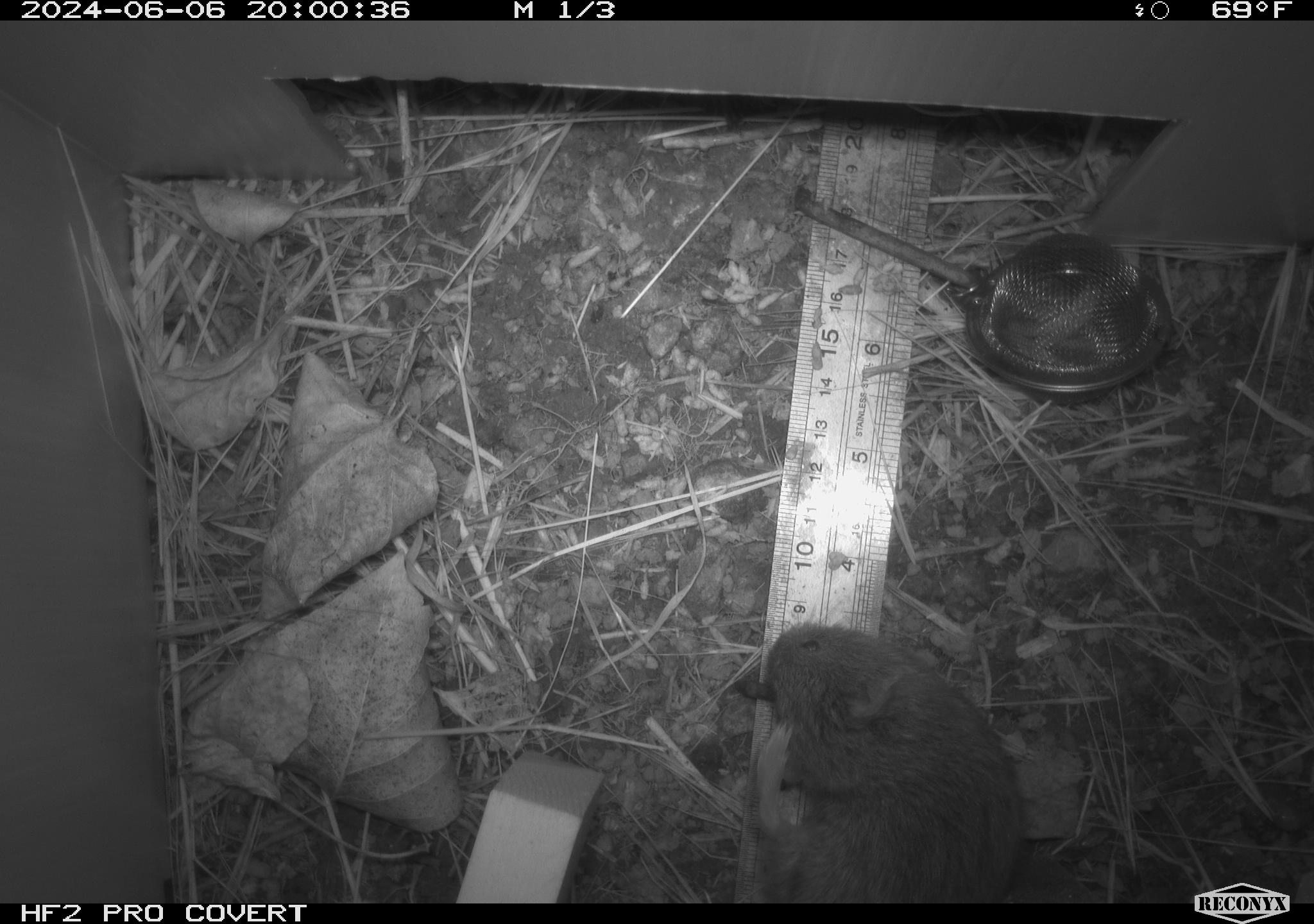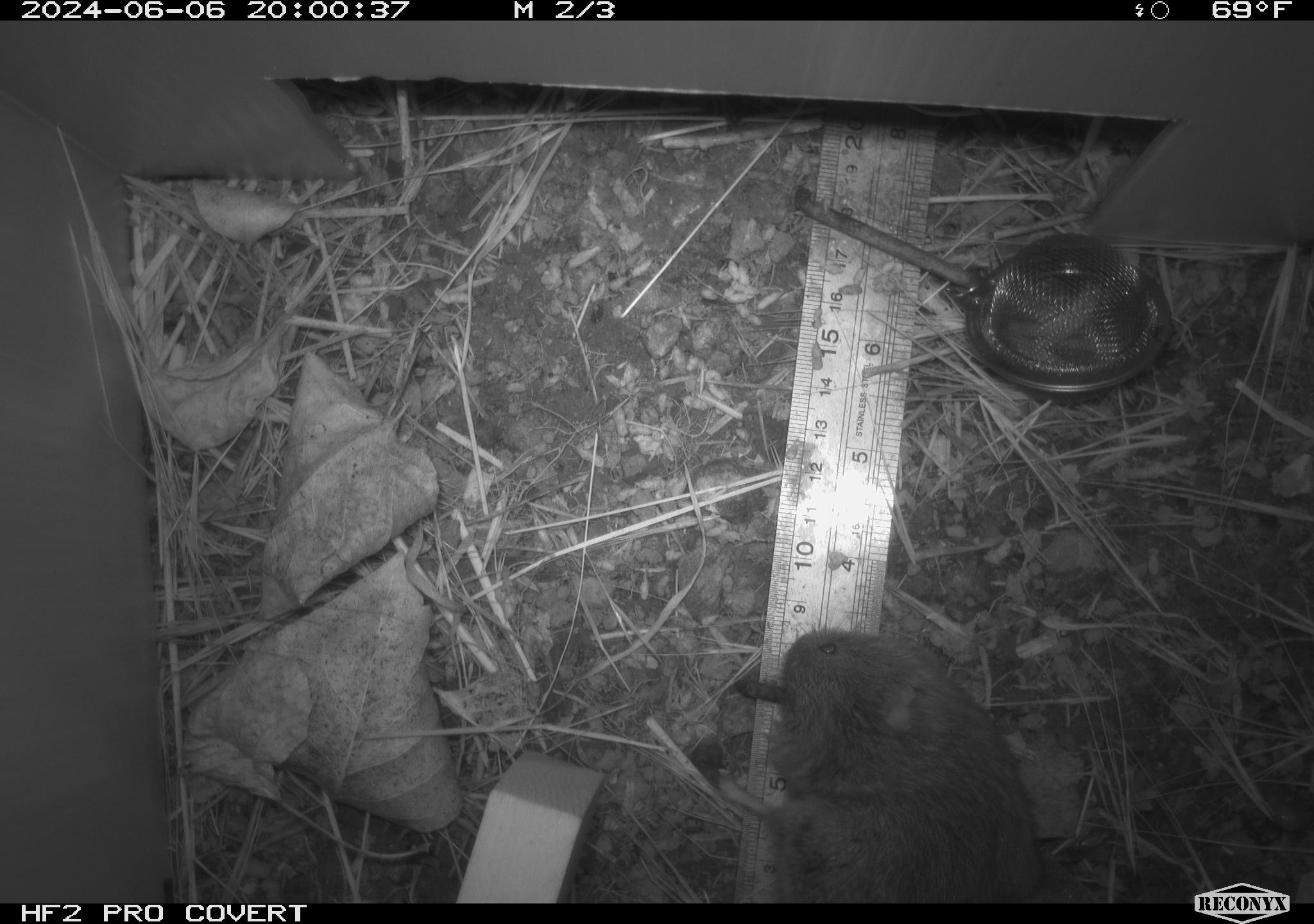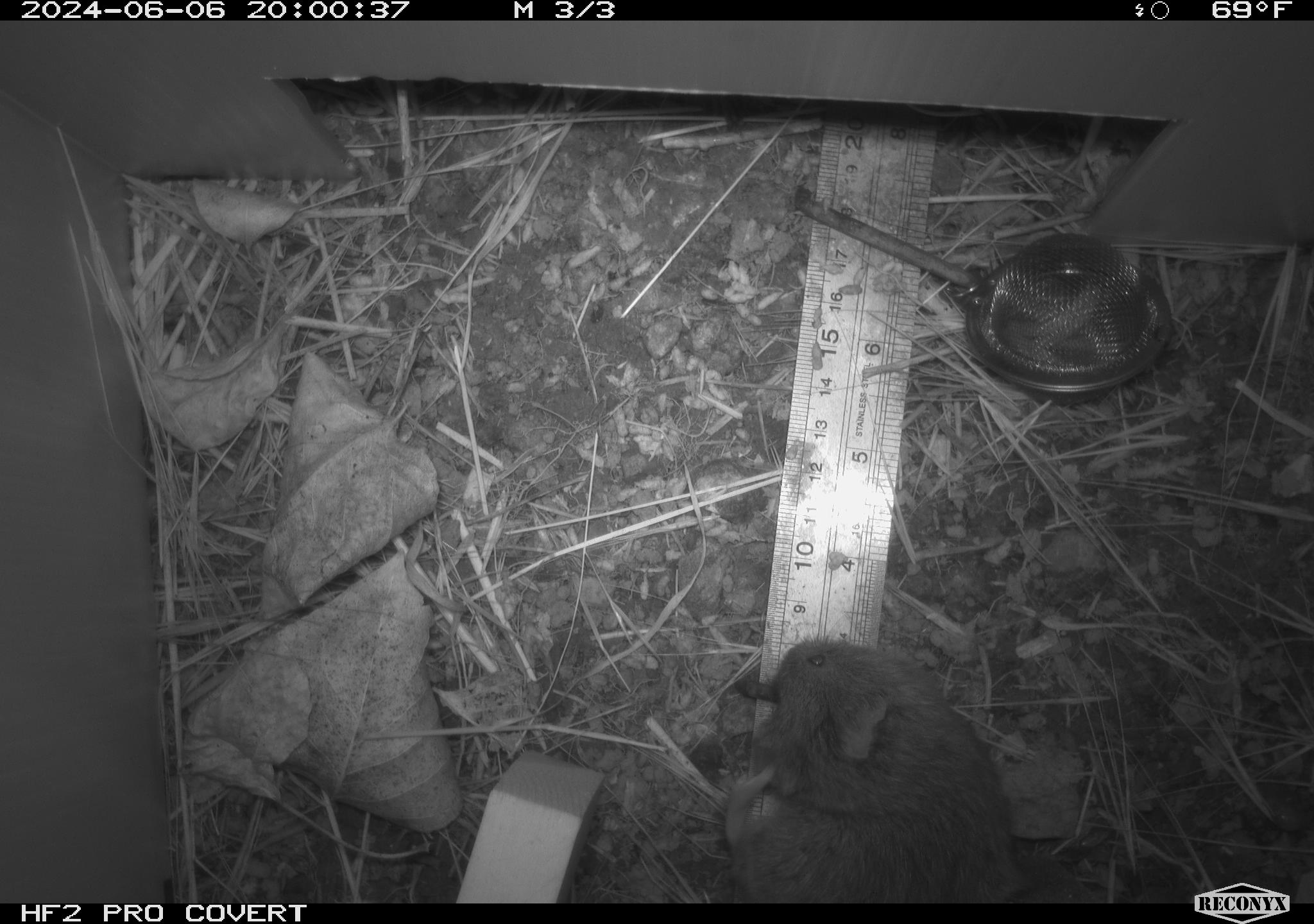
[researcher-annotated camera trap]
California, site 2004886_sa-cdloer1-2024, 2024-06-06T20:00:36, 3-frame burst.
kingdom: Animalia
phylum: Chordata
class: Mammalia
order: Rodentia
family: Cricetidae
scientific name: Arvicolinae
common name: voles, lemmings, and muskrats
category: arvicolinae subfamily